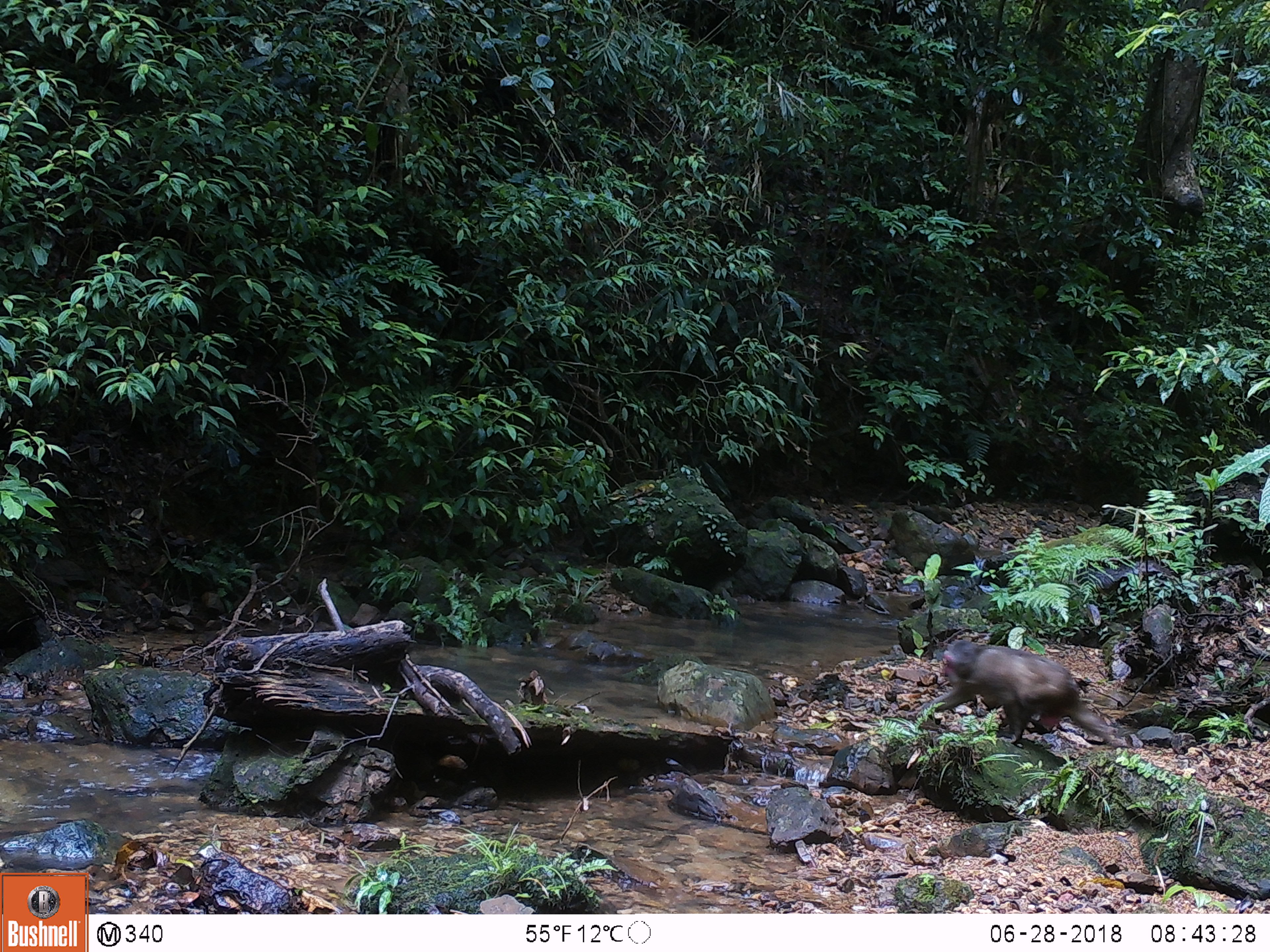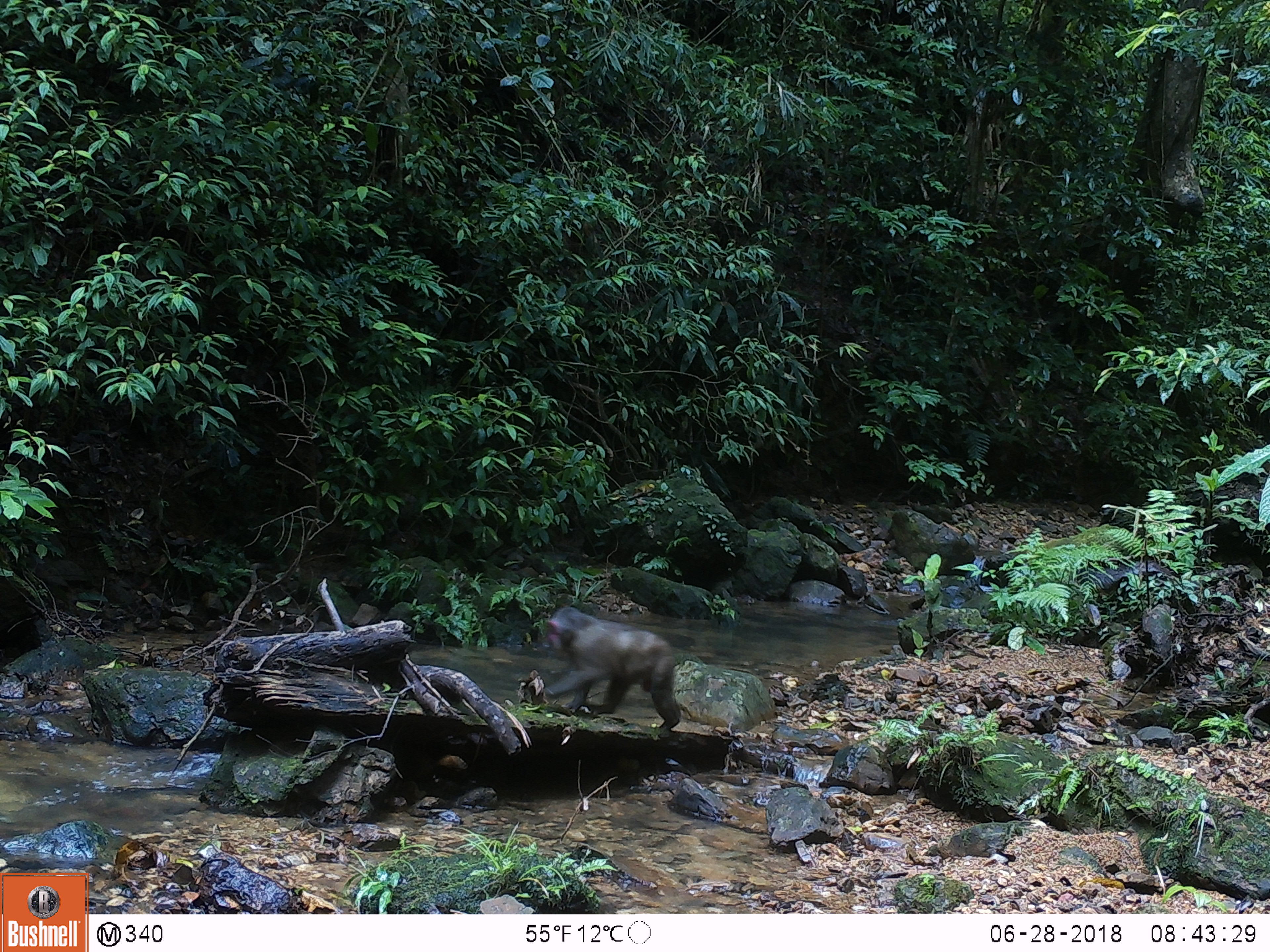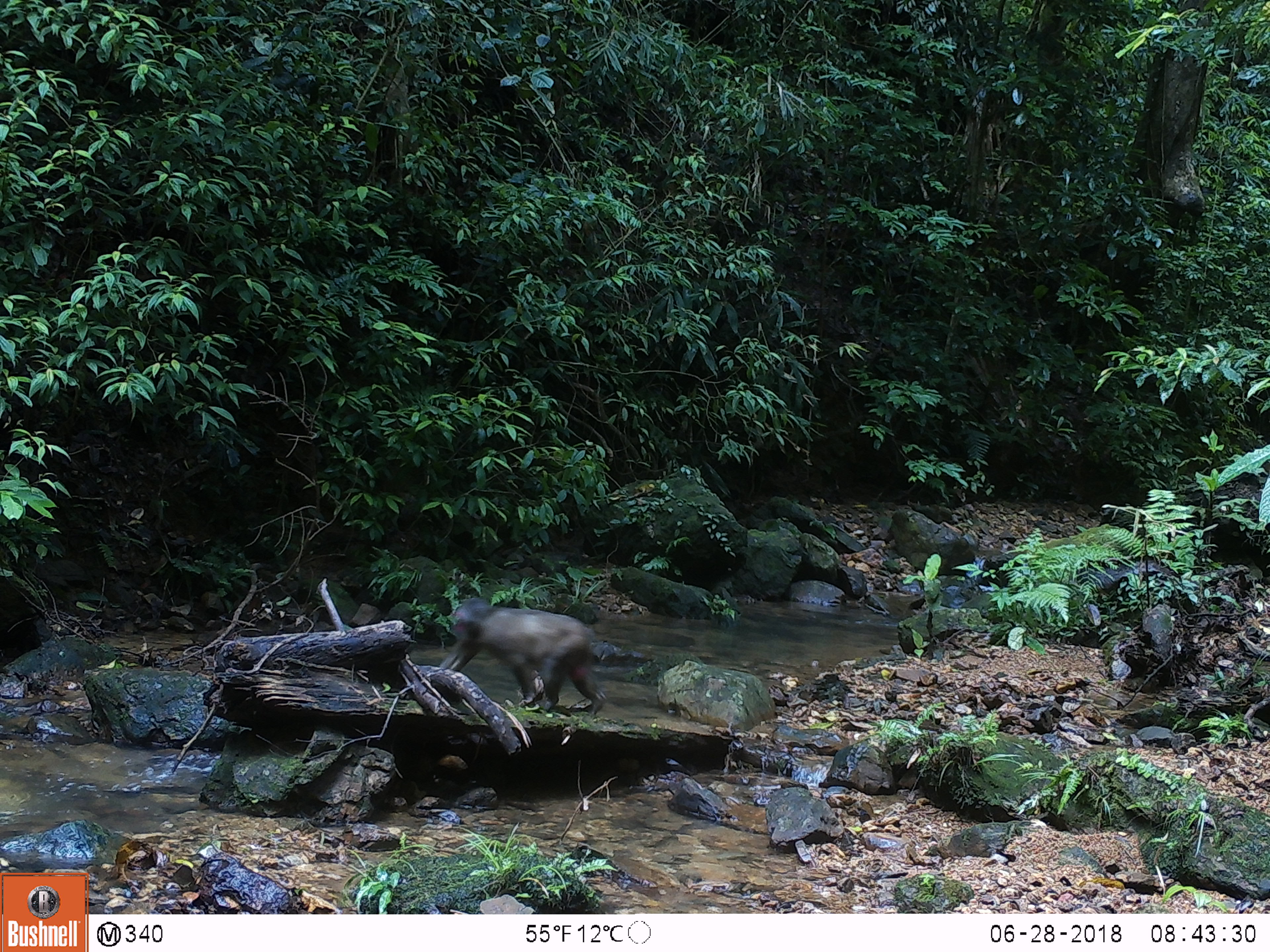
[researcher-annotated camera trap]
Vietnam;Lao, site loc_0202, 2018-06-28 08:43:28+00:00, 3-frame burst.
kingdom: Animalia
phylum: Chordata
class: Mammalia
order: Primates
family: Cercopithecidae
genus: Macaca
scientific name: Macaca arctoides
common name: stump-tailed macaque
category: stump tailed macaque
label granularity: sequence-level